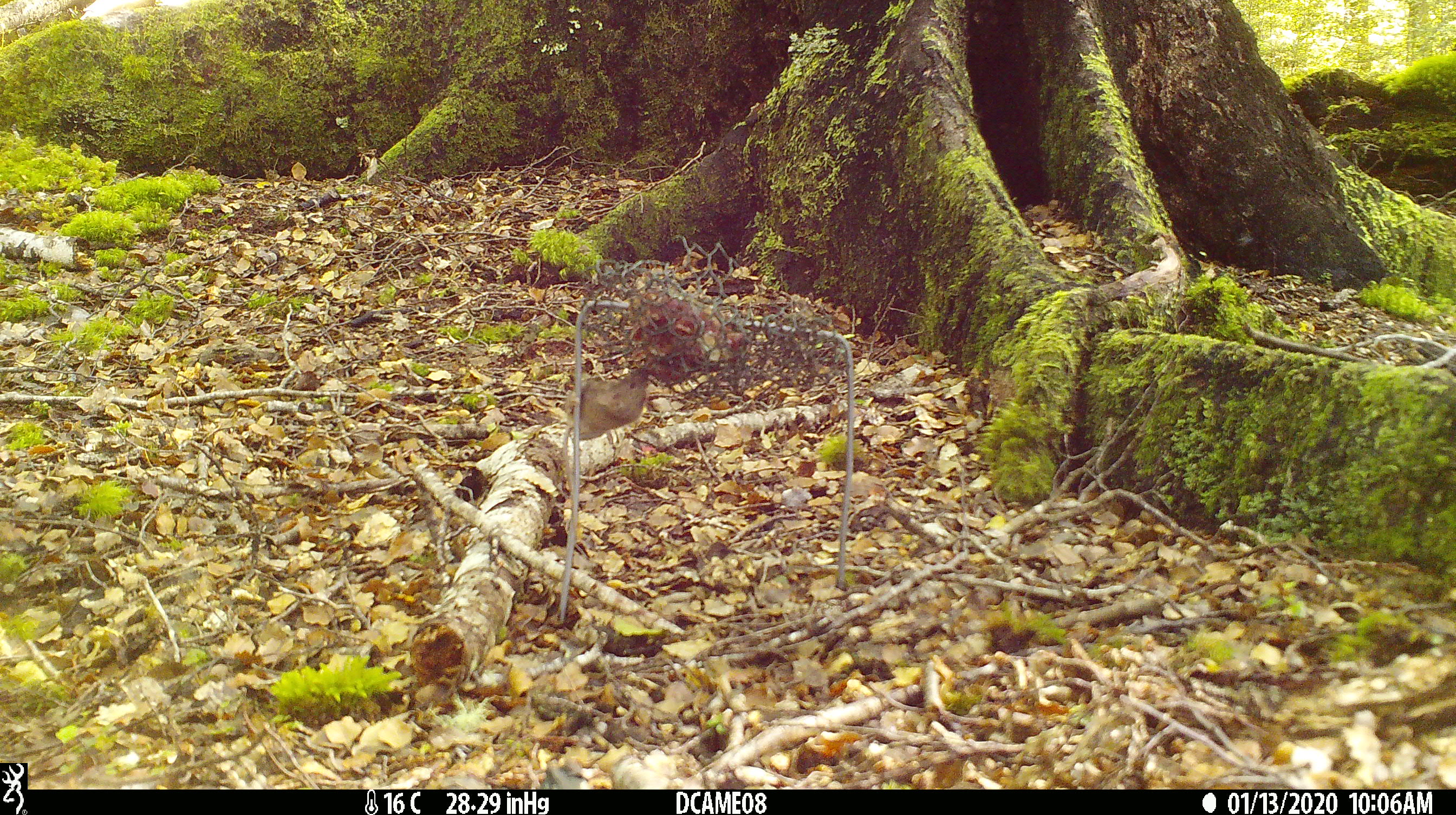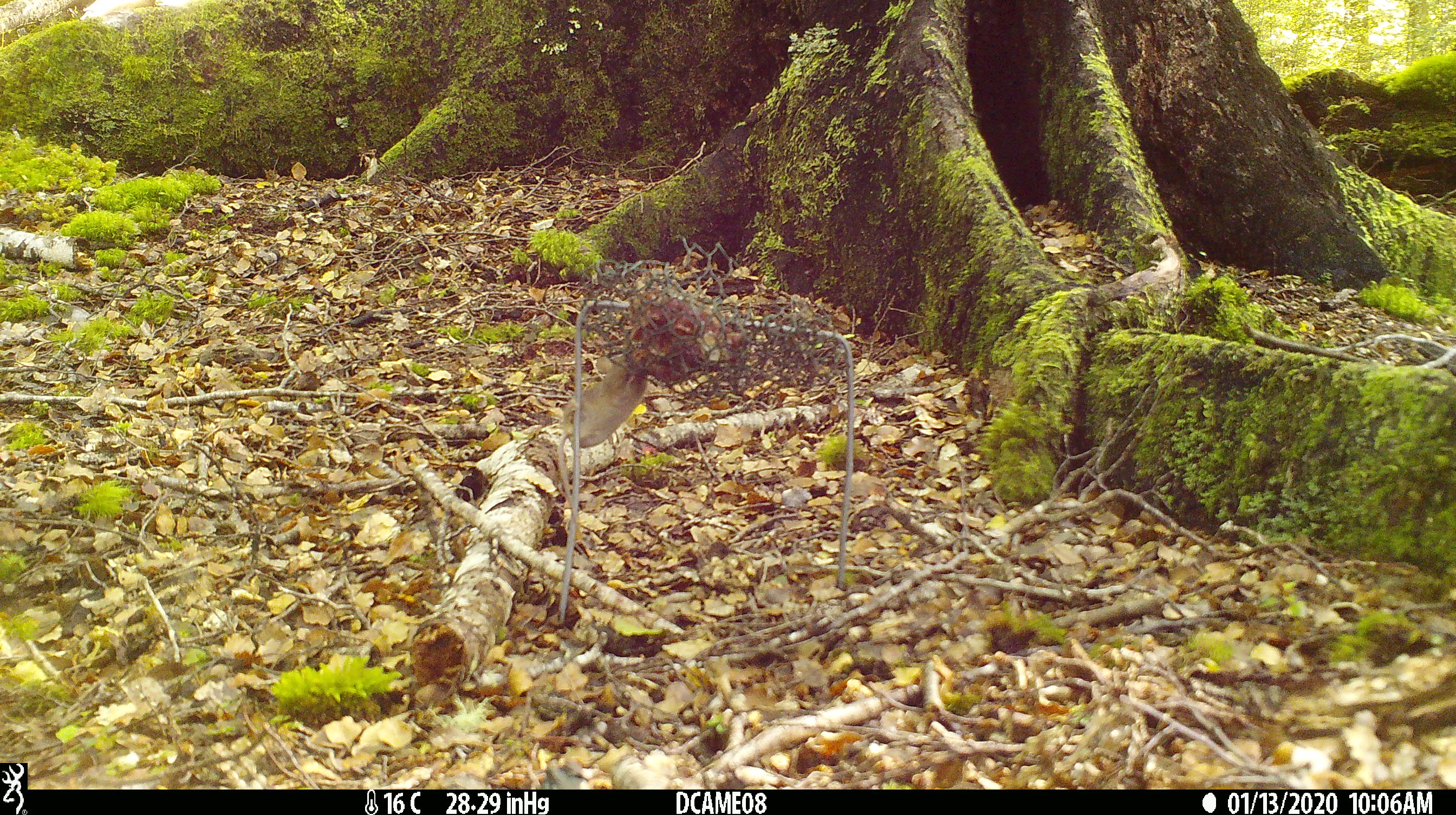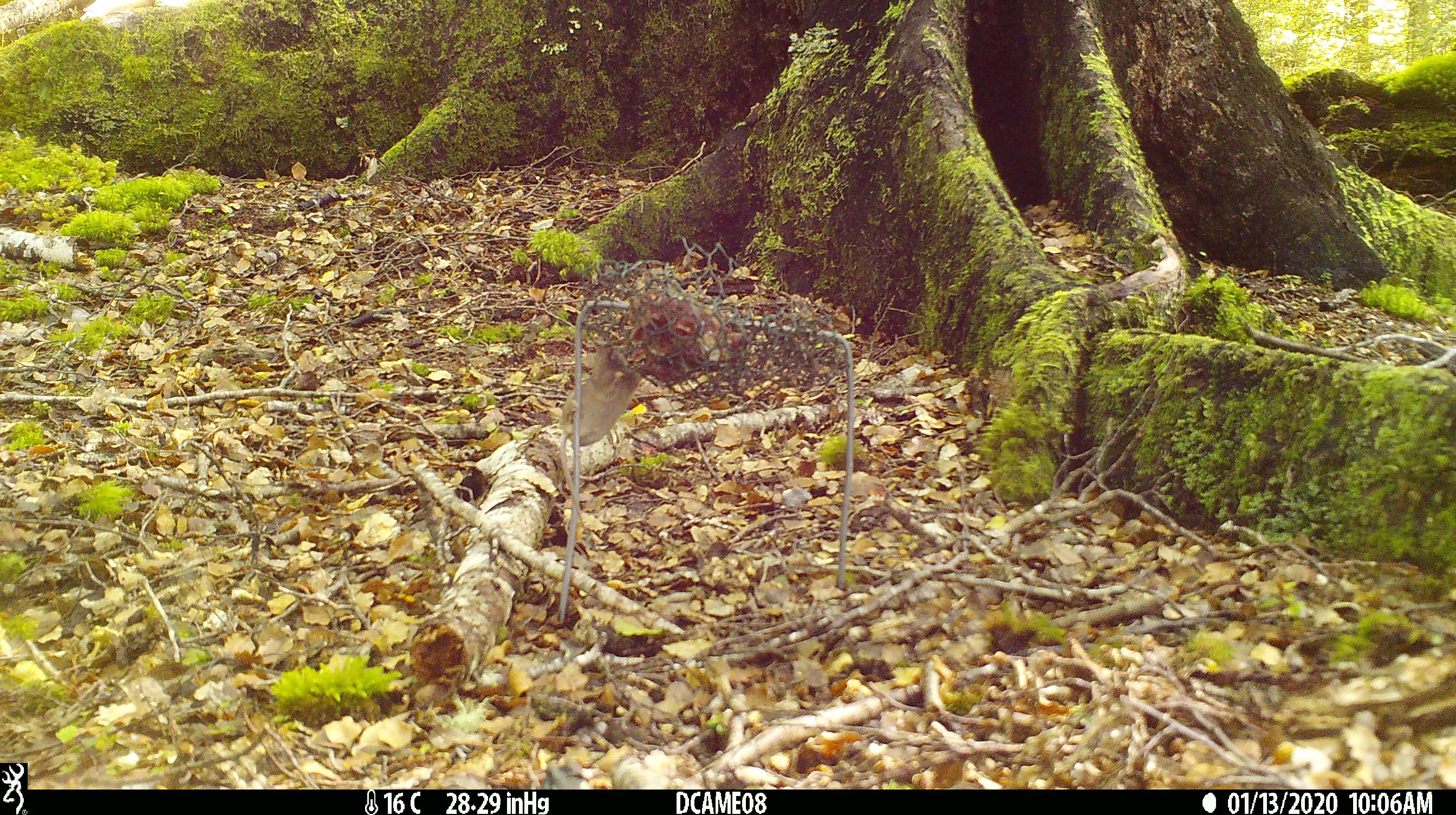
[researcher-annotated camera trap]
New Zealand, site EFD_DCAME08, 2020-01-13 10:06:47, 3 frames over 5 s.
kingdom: Animalia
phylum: Chordata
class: Mammalia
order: Rodentia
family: Muridae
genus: Mus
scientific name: Mus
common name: mouse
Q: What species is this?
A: Mouse (Mus).